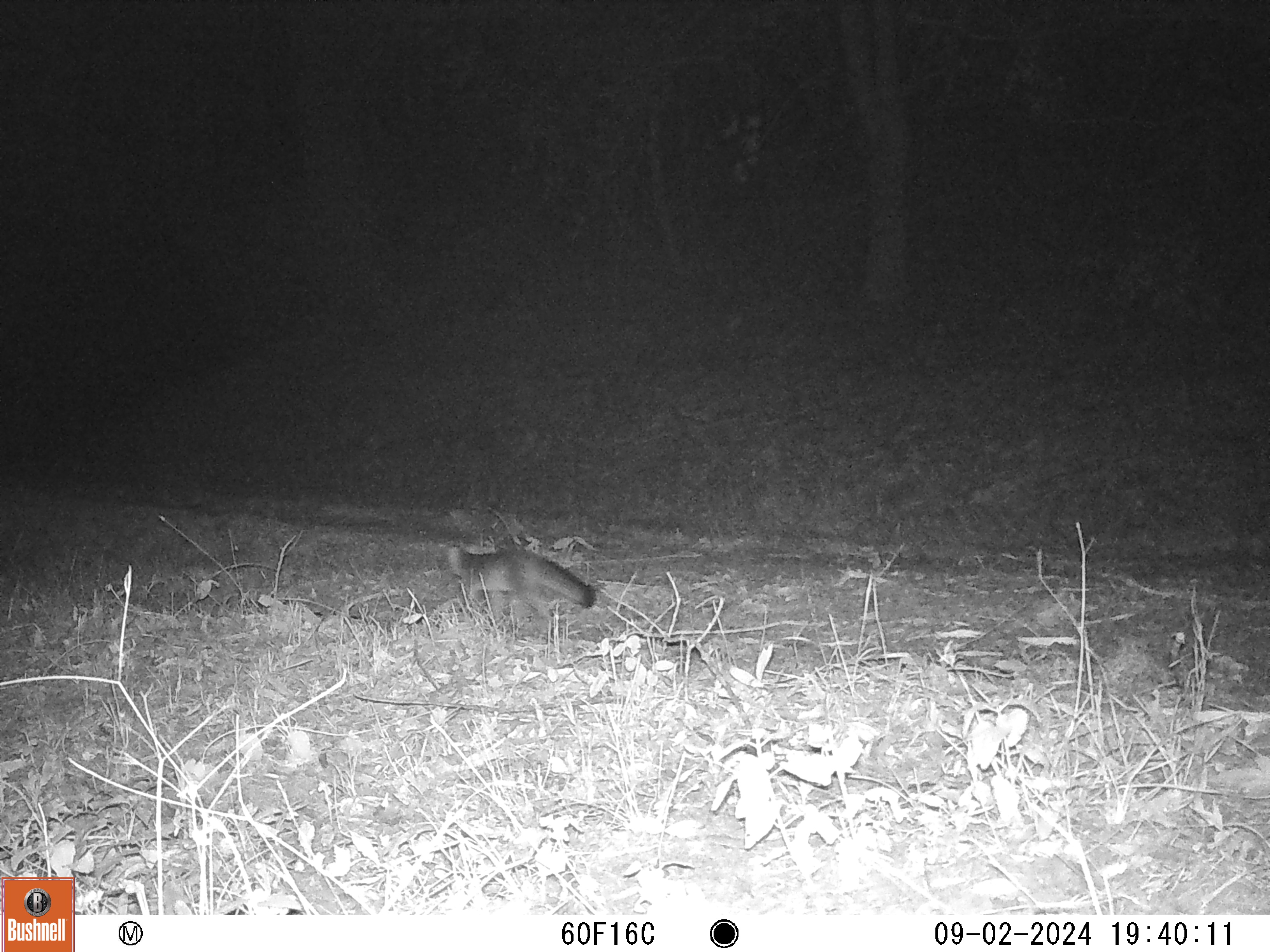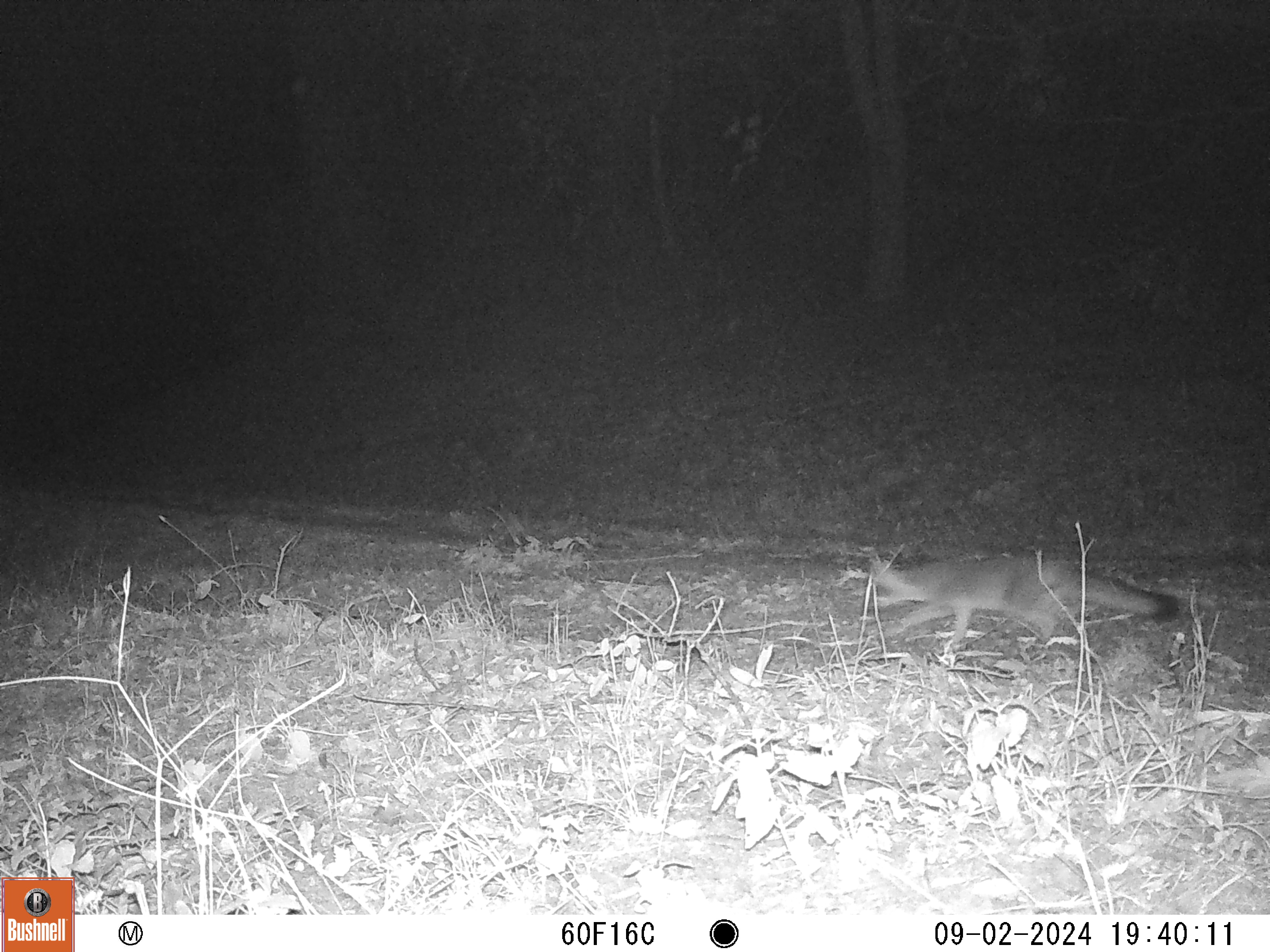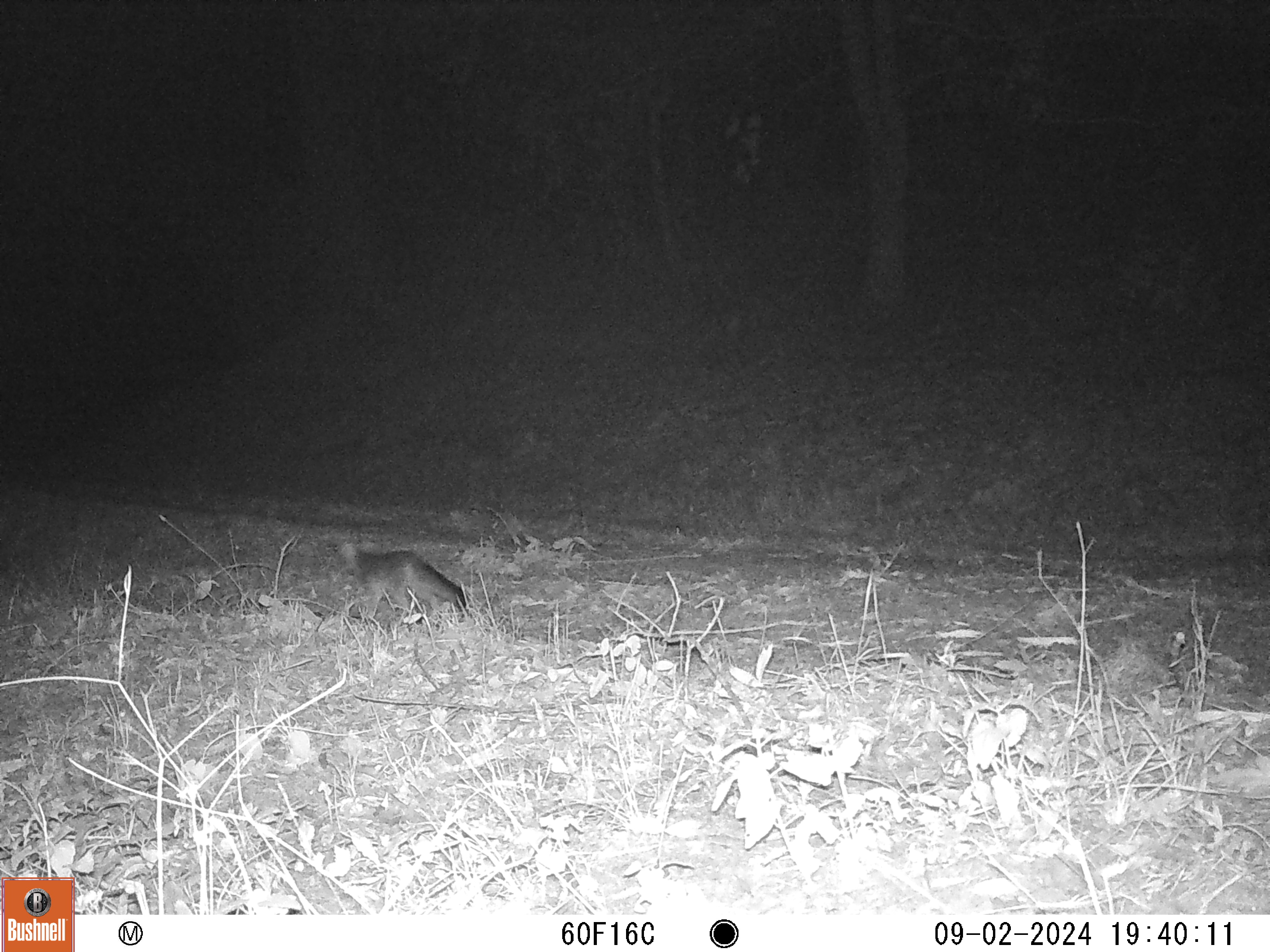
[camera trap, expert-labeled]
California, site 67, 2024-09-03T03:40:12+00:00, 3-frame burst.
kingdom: Animalia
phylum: Chordata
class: Mammalia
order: Carnivora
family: Canidae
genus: Urocyon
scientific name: Urocyon cinereoargenteus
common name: gray fox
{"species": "gray fox (Urocyon cinereoargenteus)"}